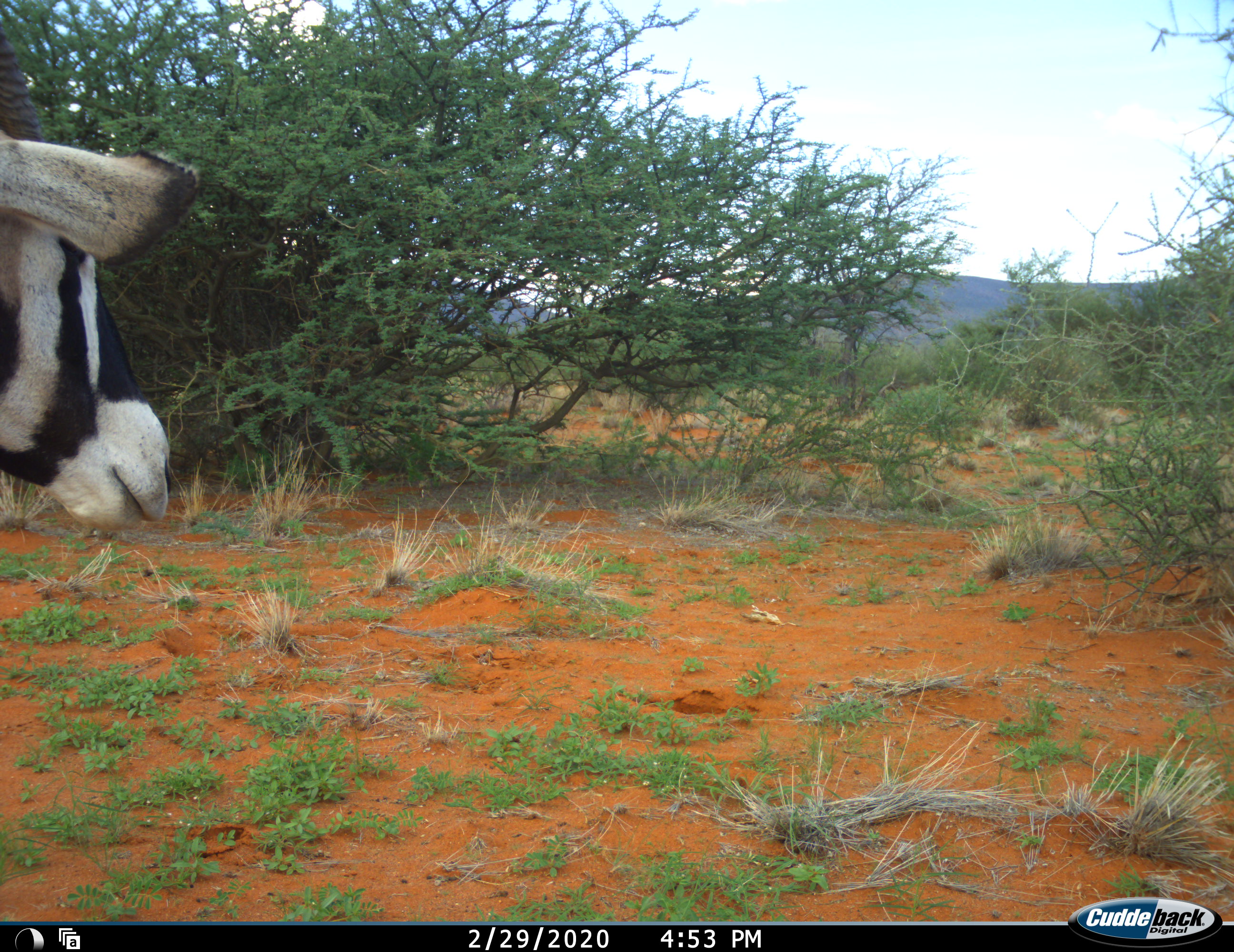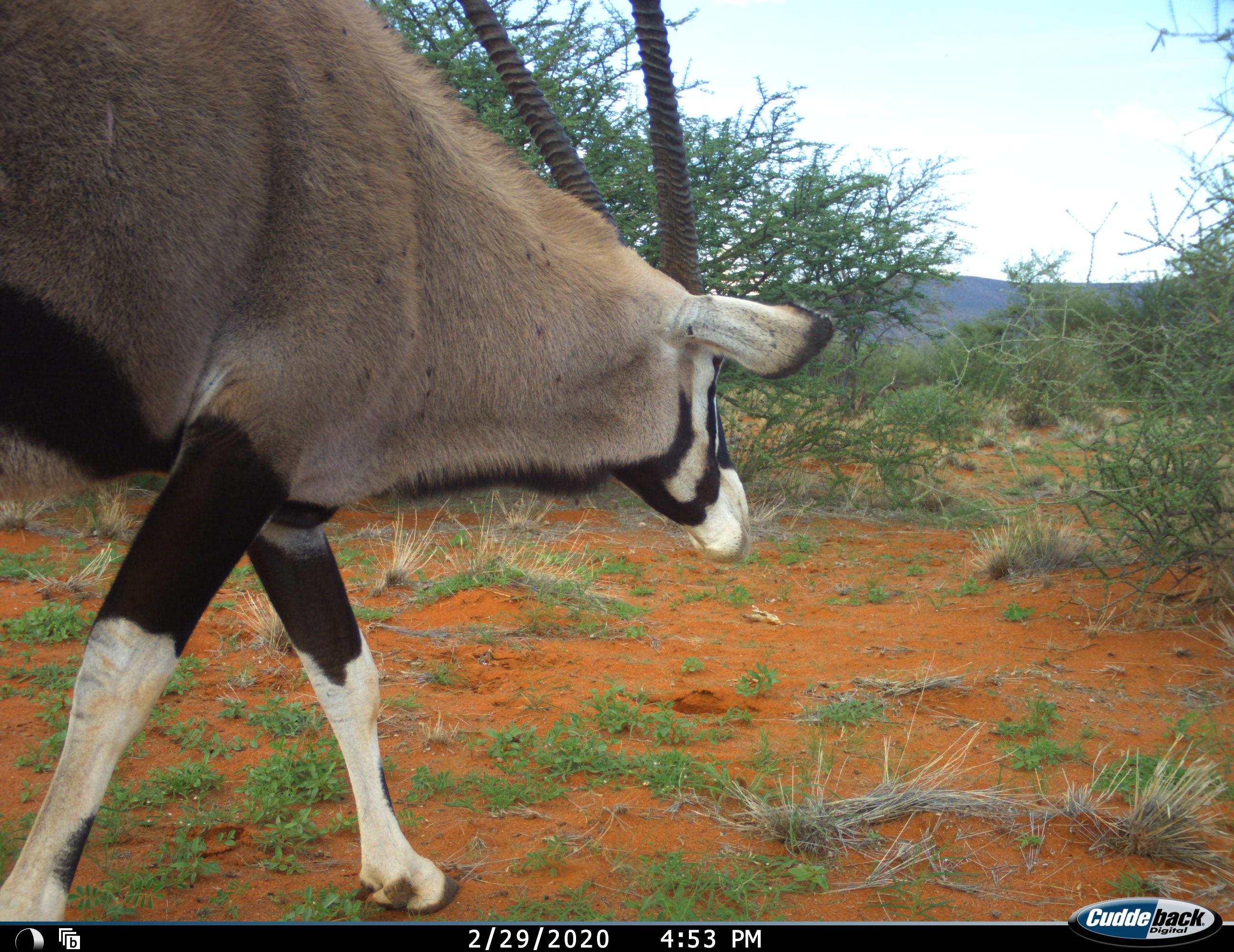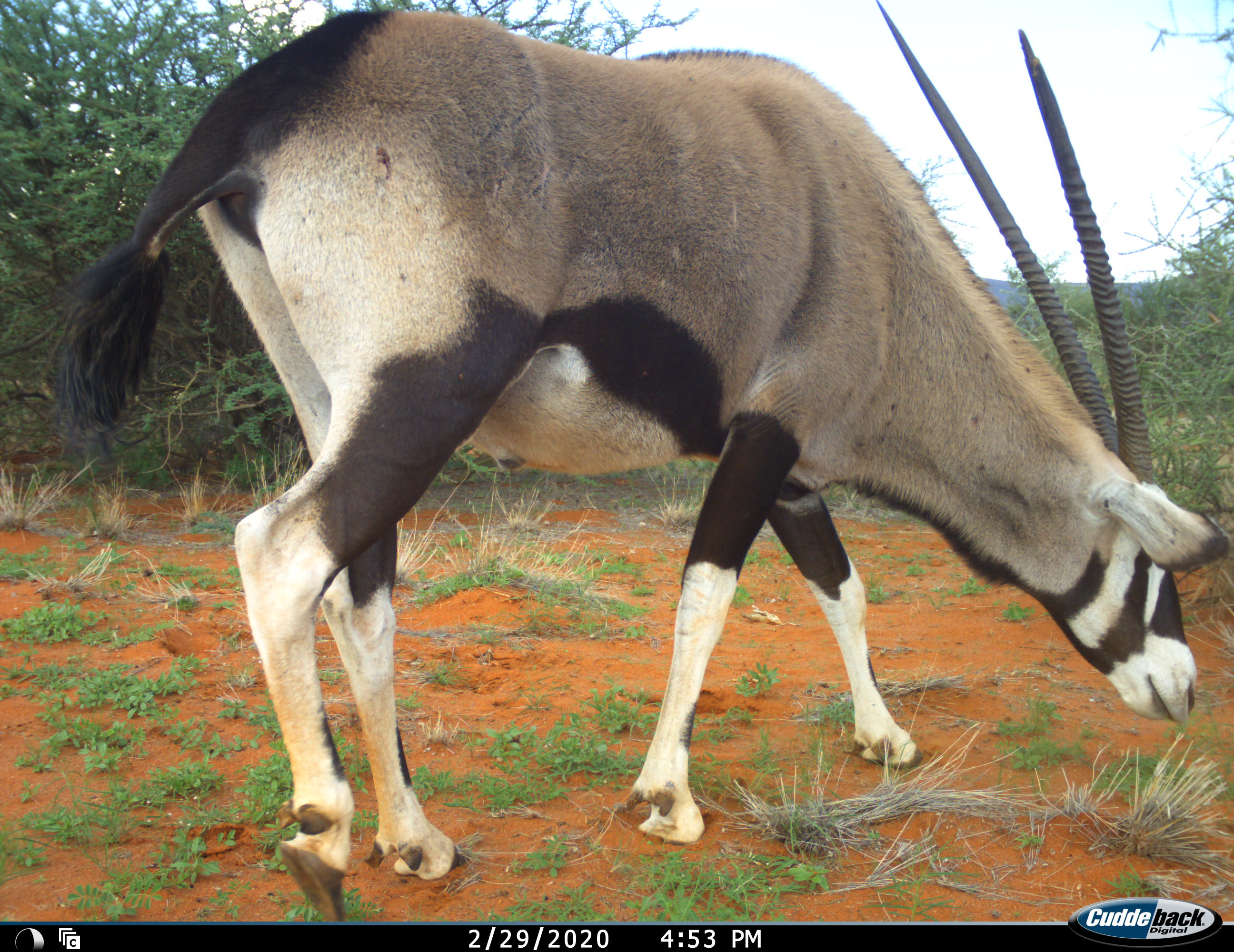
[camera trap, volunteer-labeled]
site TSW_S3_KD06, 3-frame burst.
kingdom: Animalia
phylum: Chordata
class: Mammalia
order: Artiodactyla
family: Bovidae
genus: Oryx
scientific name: Oryx gazella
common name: gemsbok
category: oryx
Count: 1.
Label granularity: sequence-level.